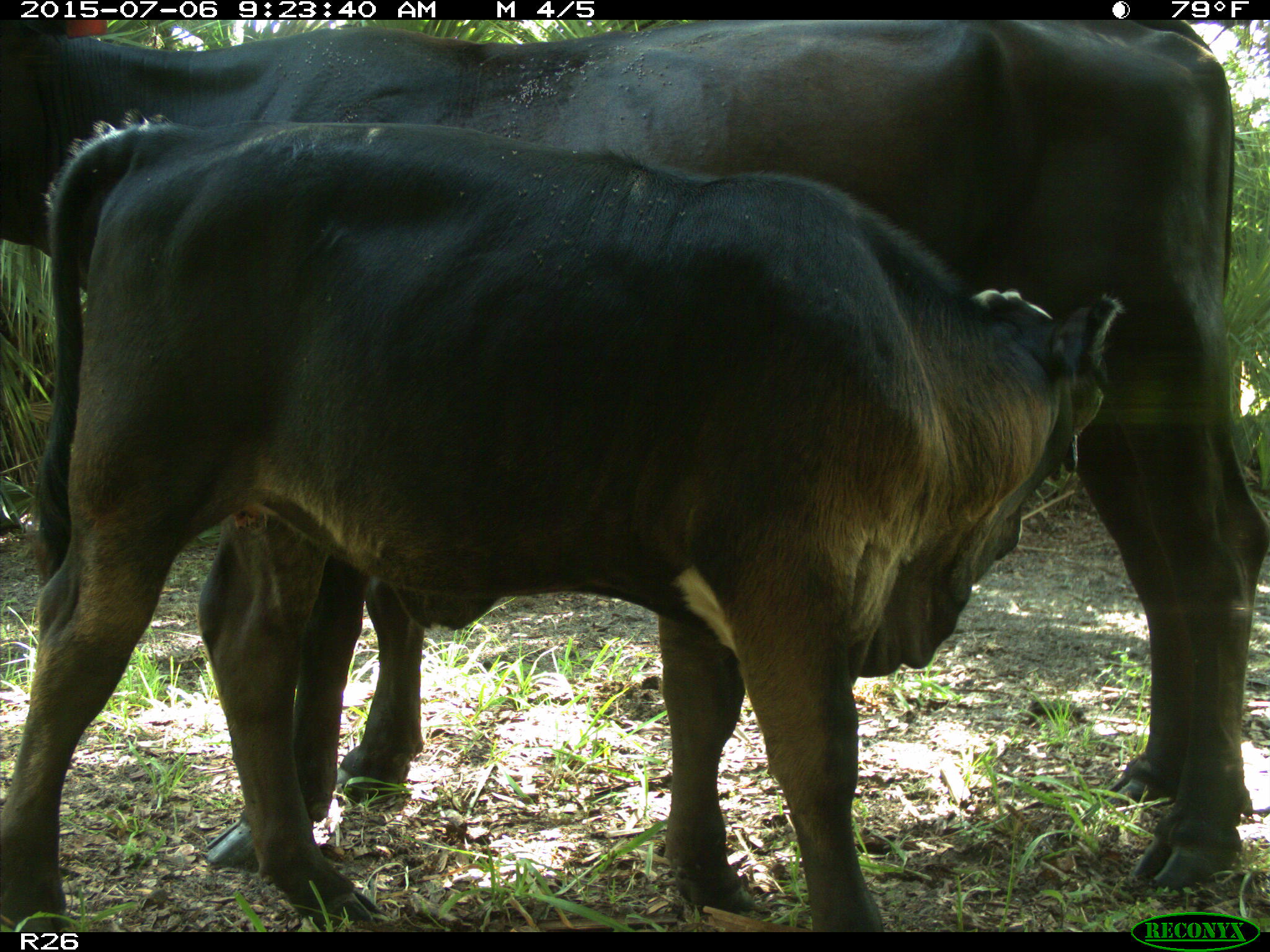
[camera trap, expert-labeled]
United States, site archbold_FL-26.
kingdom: Animalia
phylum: Chordata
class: Mammalia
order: Artiodactyla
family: Bovidae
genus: Bos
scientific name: Bos taurus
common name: domestic cow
Bos taurus (domestic cow).